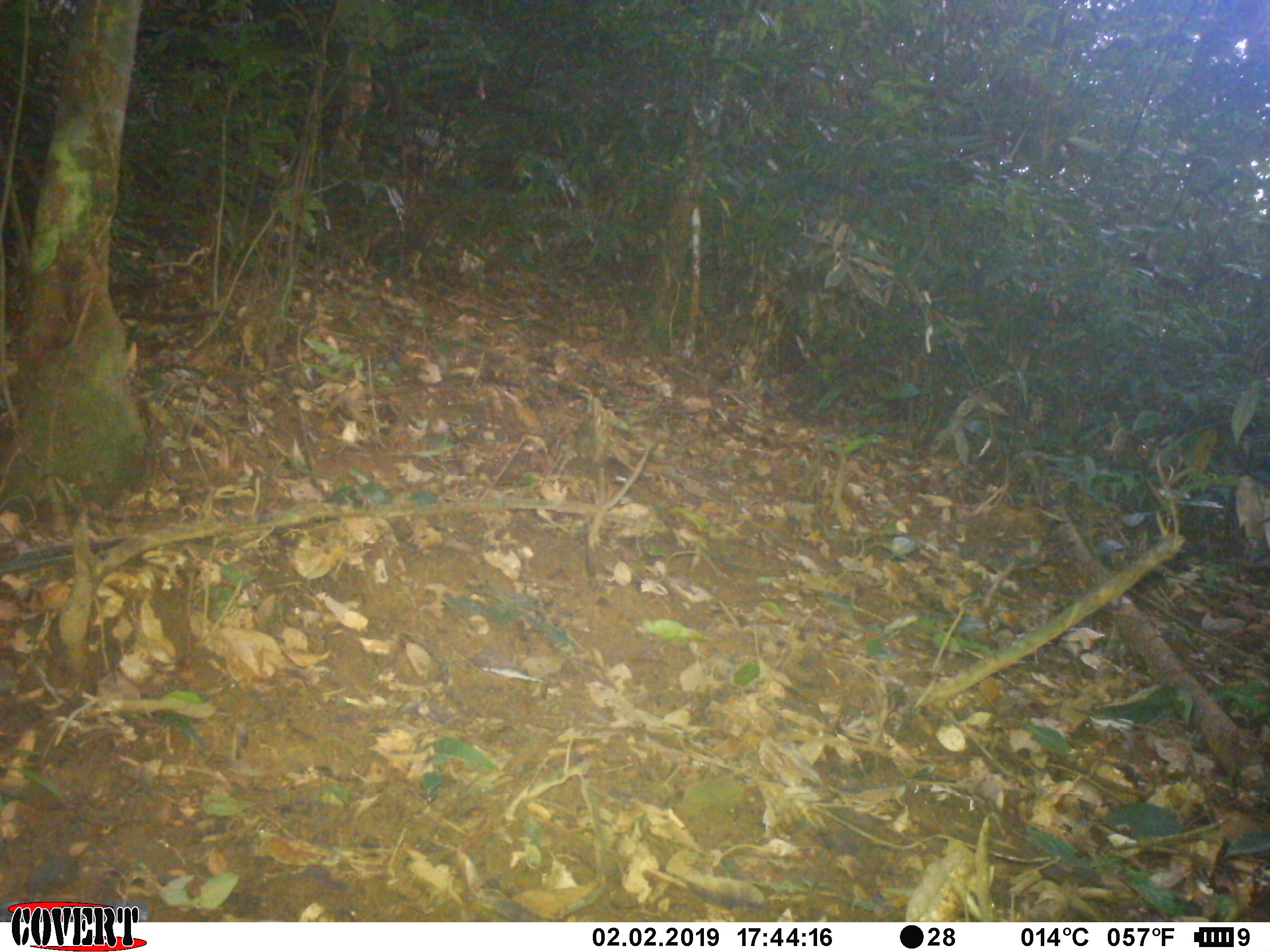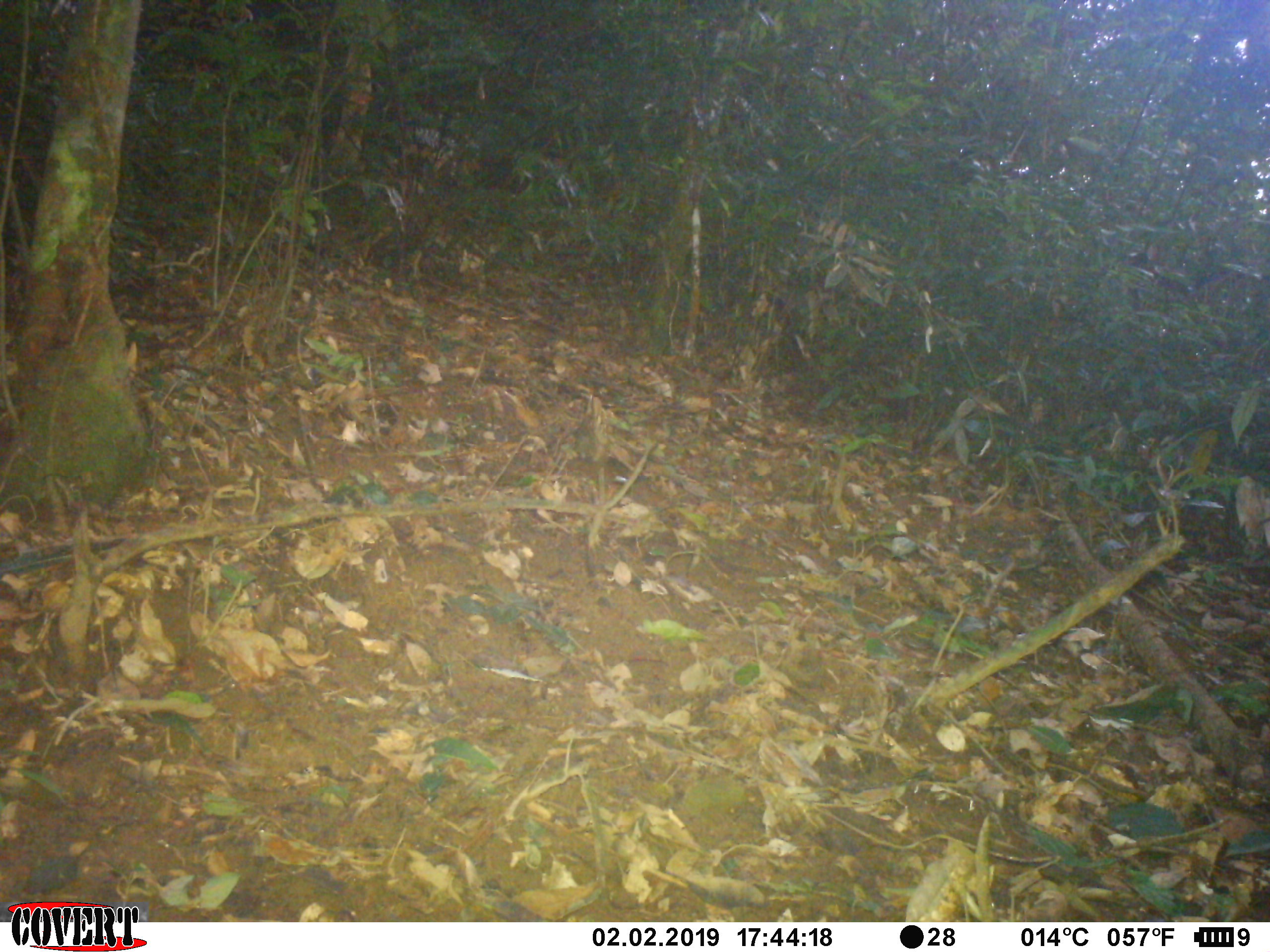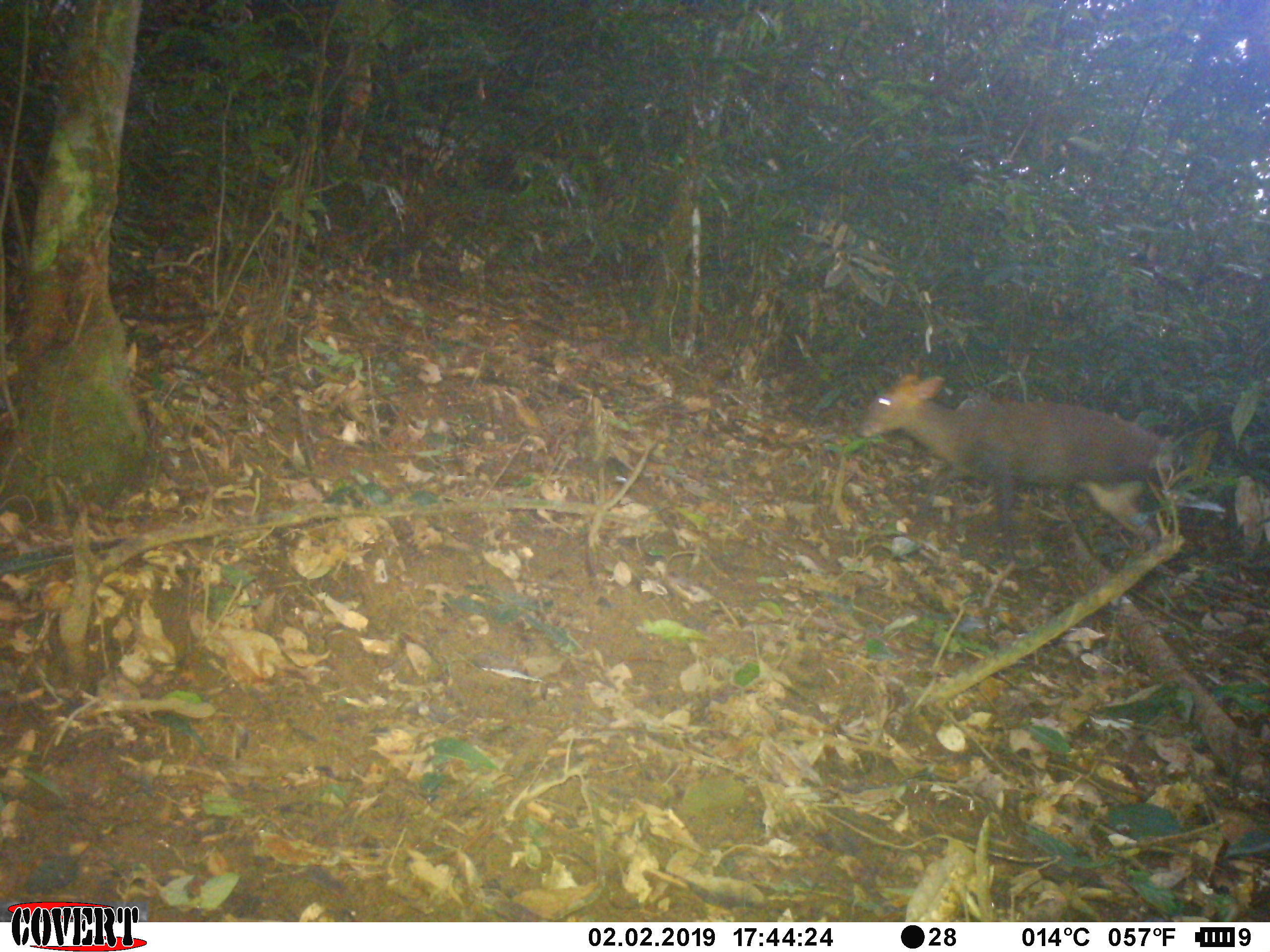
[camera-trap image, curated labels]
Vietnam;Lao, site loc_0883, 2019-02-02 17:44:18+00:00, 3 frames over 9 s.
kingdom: Animalia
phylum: Chordata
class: Mammalia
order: Artiodactyla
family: Cervidae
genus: Muntiacus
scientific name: Muntiacus rooseveltorum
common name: roosevelt's muntjac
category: roosevelts muntjac group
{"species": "roosevelts muntjac group (roosevelt's muntjac) (Muntiacus rooseveltorum)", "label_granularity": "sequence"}